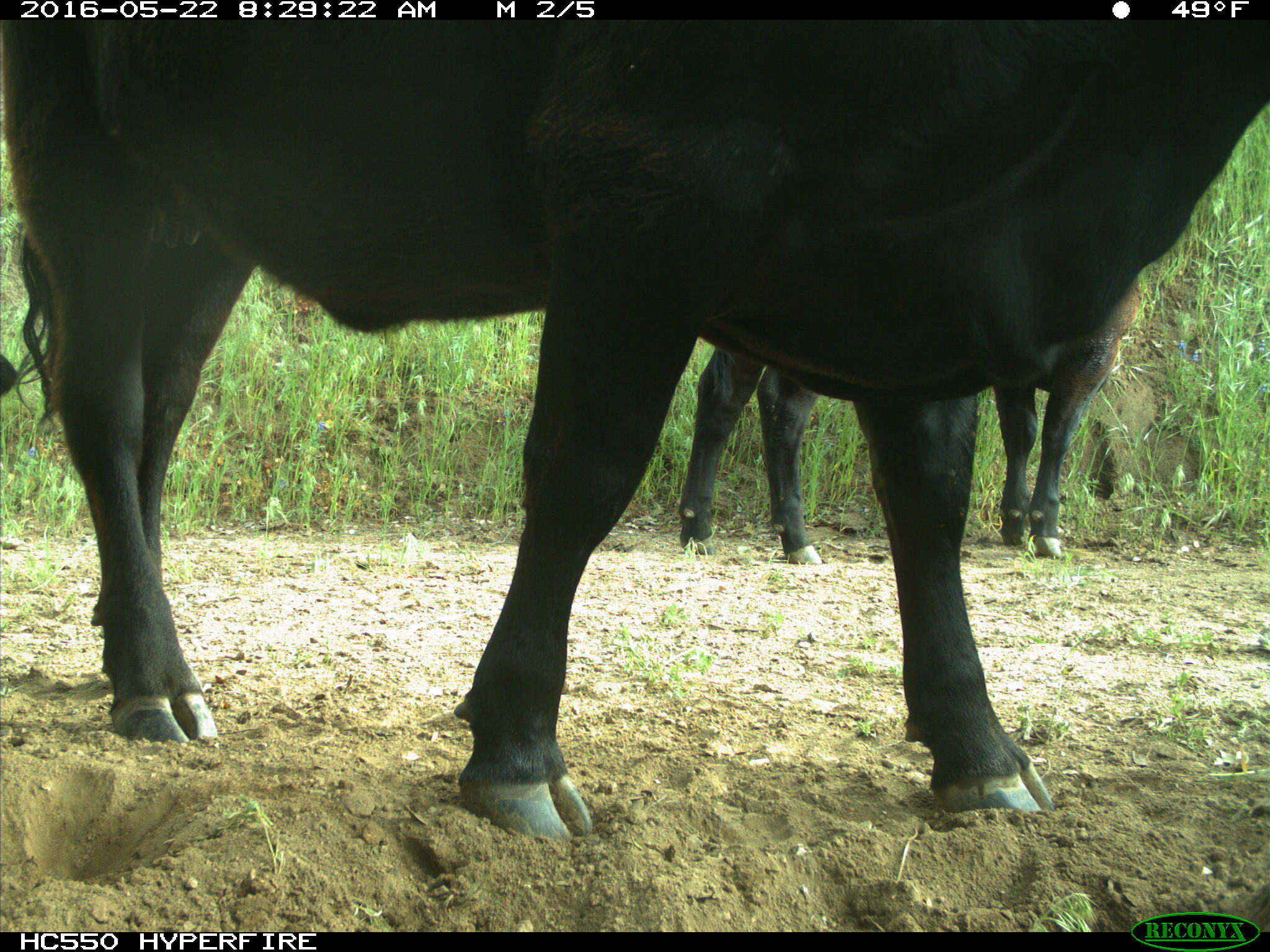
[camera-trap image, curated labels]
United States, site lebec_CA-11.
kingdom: Animalia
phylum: Chordata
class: Mammalia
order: Artiodactyla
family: Bovidae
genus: Bos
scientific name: Bos taurus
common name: domestic cow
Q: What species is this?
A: Bos taurus (domestic cow).